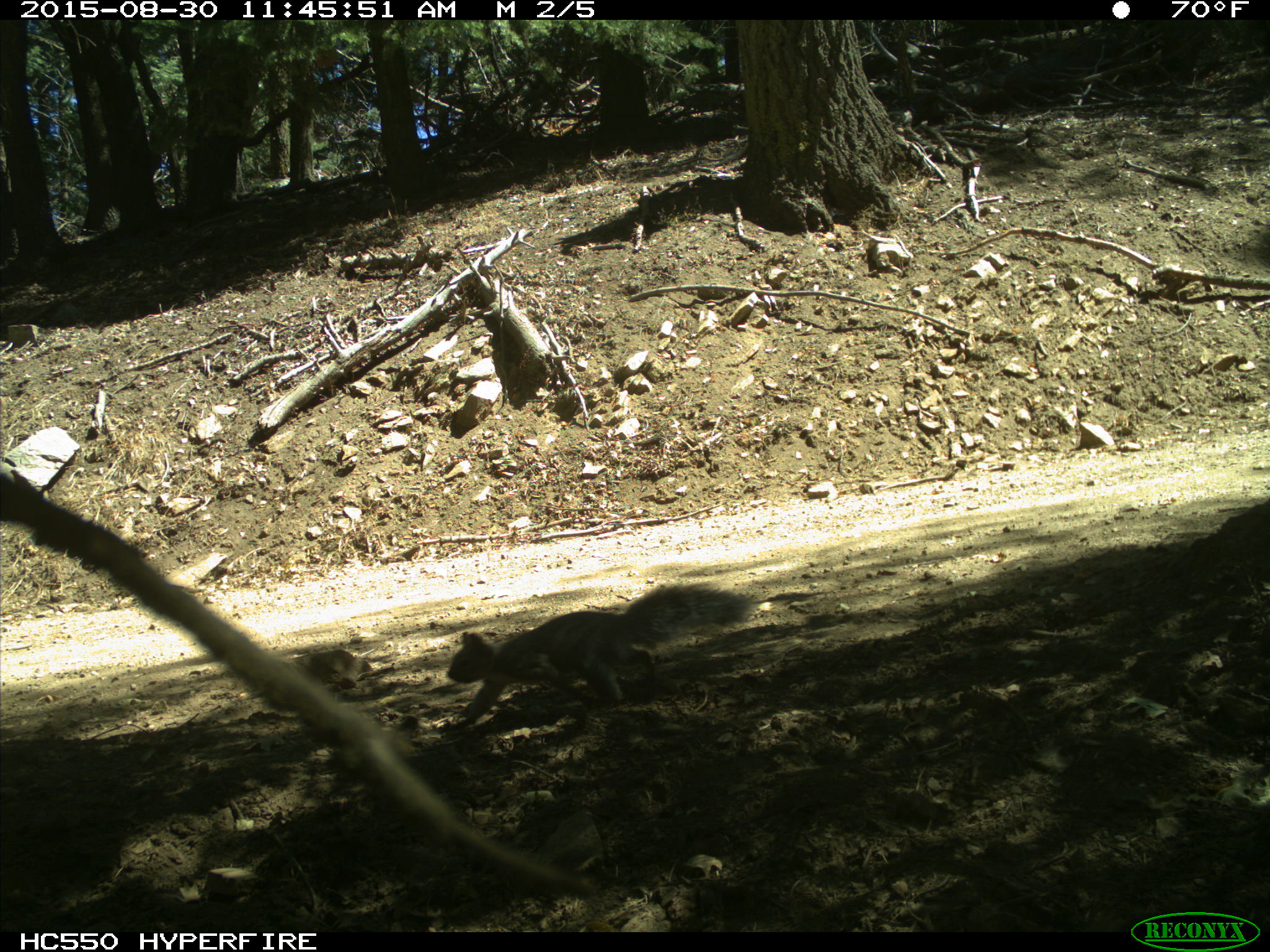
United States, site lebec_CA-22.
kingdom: Animalia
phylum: Chordata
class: Mammalia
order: Rodentia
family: Sciuridae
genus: Sciurus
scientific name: Sciurus carolinensis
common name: eastern gray squirrel